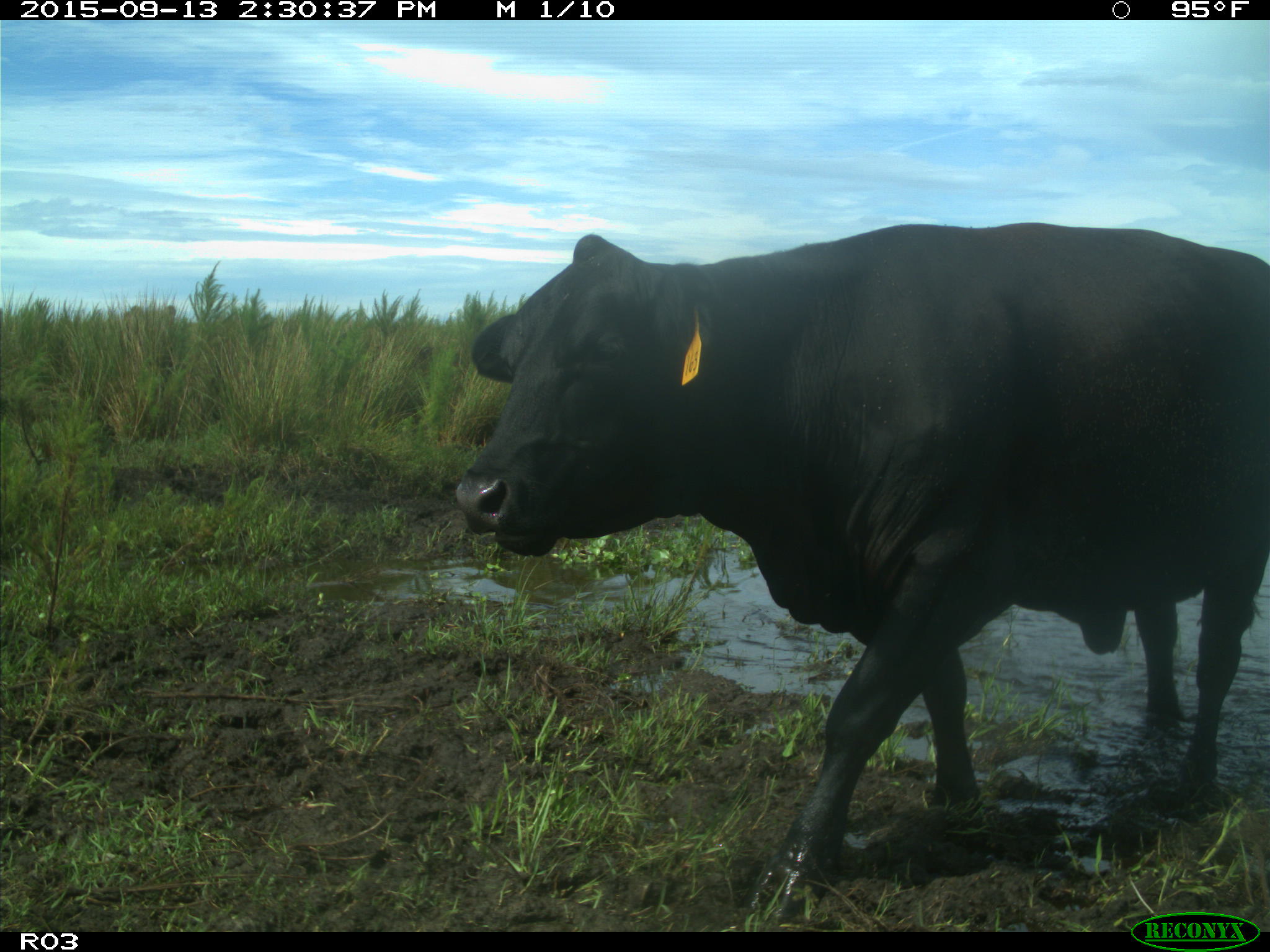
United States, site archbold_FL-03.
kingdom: Animalia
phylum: Chordata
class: Mammalia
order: Artiodactyla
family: Bovidae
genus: Bos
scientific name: Bos taurus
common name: domestic cow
Bos taurus (domestic cow).